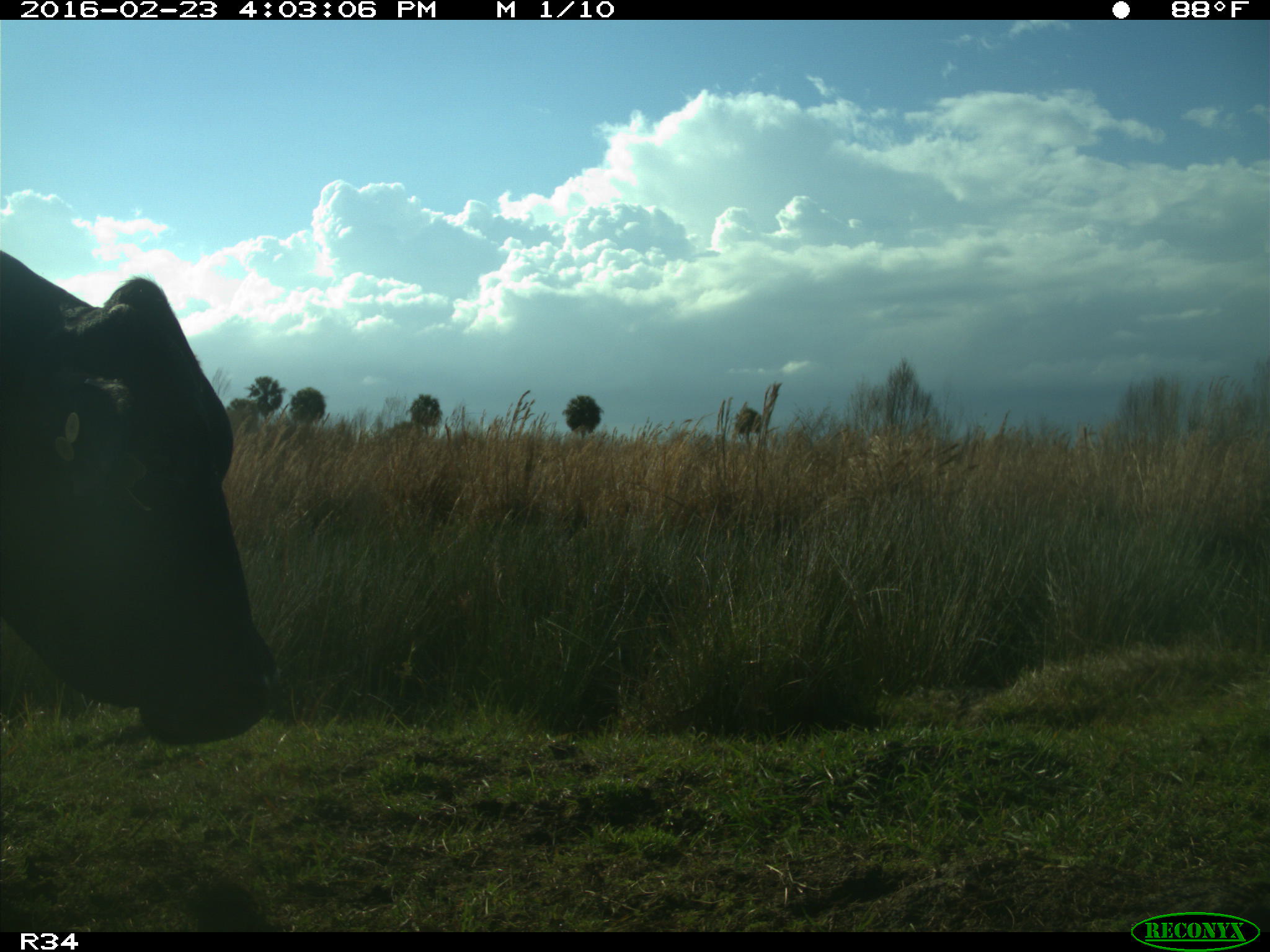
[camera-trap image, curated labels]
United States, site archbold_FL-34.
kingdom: Animalia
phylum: Chordata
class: Mammalia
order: Artiodactyla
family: Bovidae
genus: Bos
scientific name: Bos taurus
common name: domestic cow